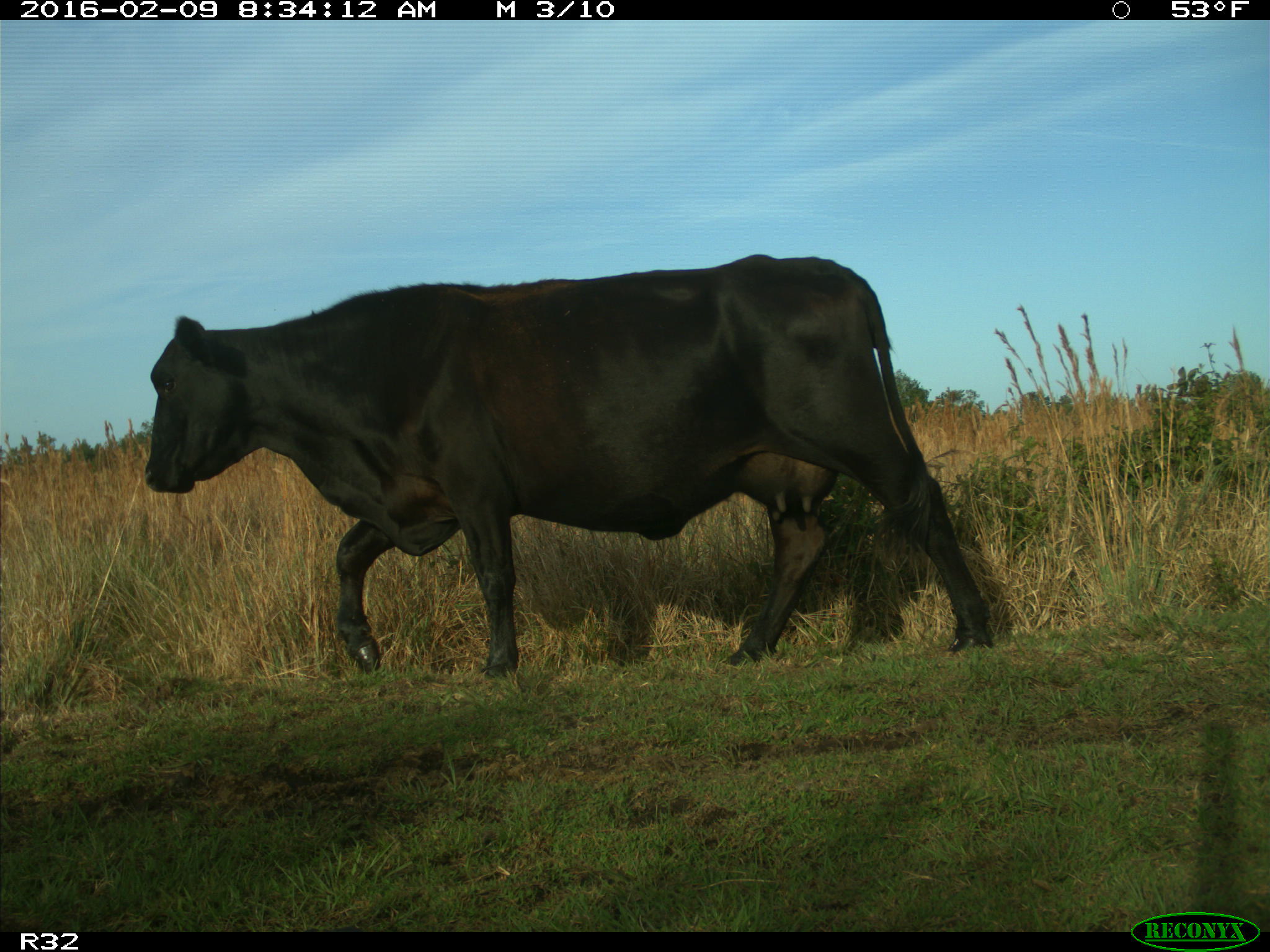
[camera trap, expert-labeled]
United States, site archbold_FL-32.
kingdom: Animalia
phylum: Chordata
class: Mammalia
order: Artiodactyla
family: Bovidae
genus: Bos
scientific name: Bos taurus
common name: domestic cow